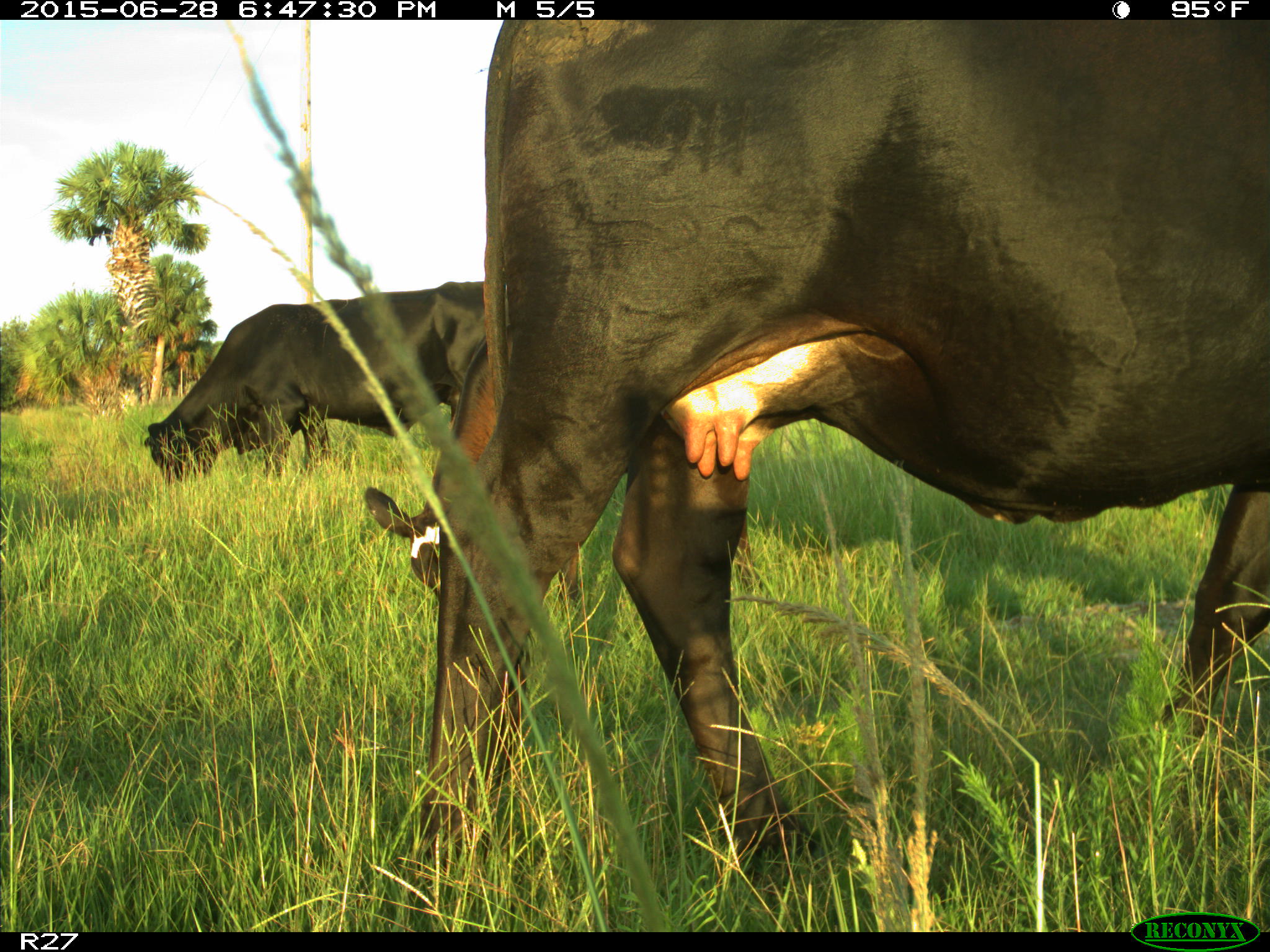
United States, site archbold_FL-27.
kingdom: Animalia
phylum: Chordata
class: Mammalia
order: Artiodactyla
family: Bovidae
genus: Bos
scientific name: Bos taurus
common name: domestic cow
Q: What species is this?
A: Bos taurus (domestic cow).